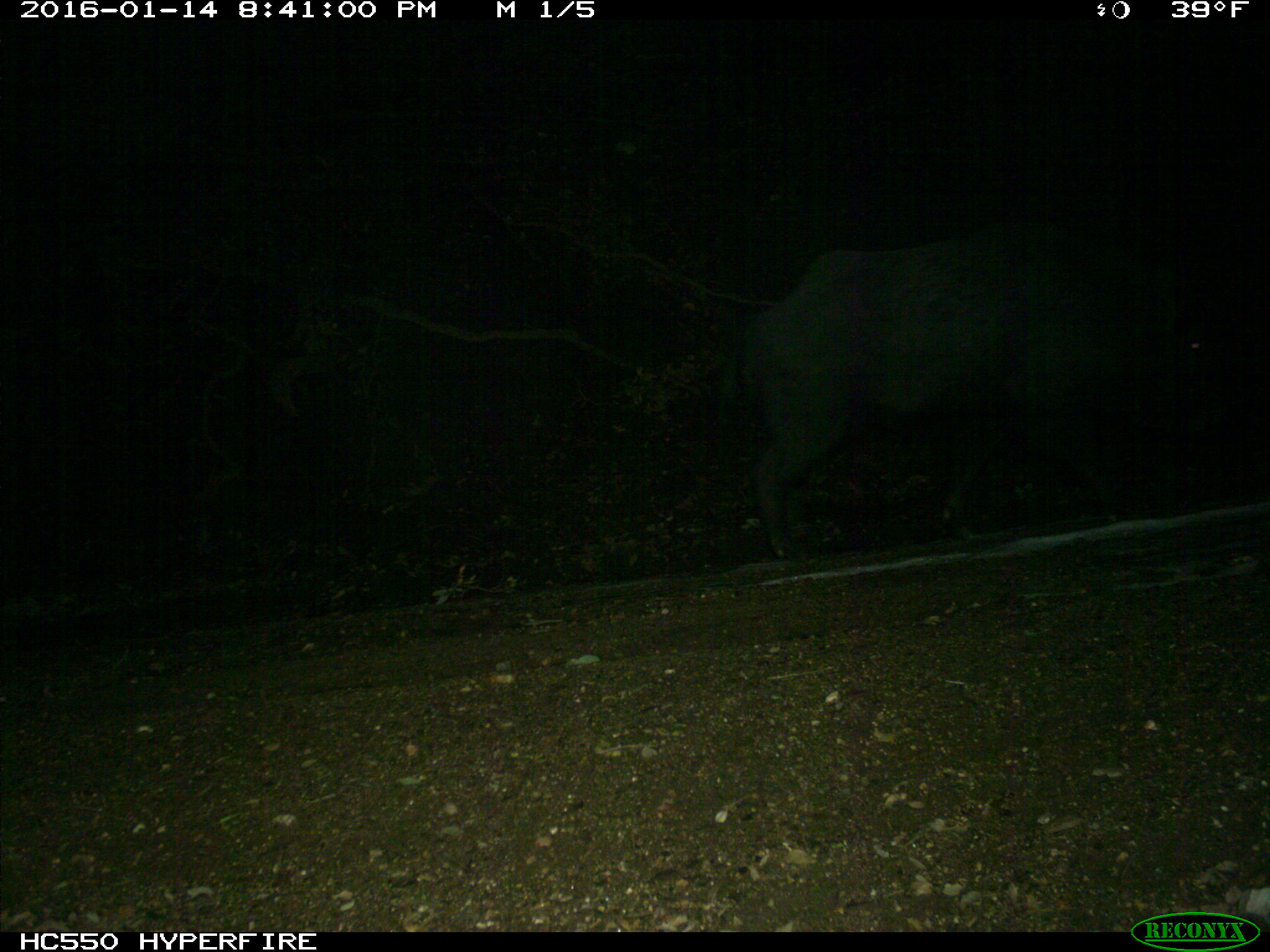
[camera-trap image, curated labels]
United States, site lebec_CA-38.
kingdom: Animalia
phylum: Chordata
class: Mammalia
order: Artiodactyla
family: Suidae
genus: Sus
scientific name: Sus scrofa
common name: wild boar